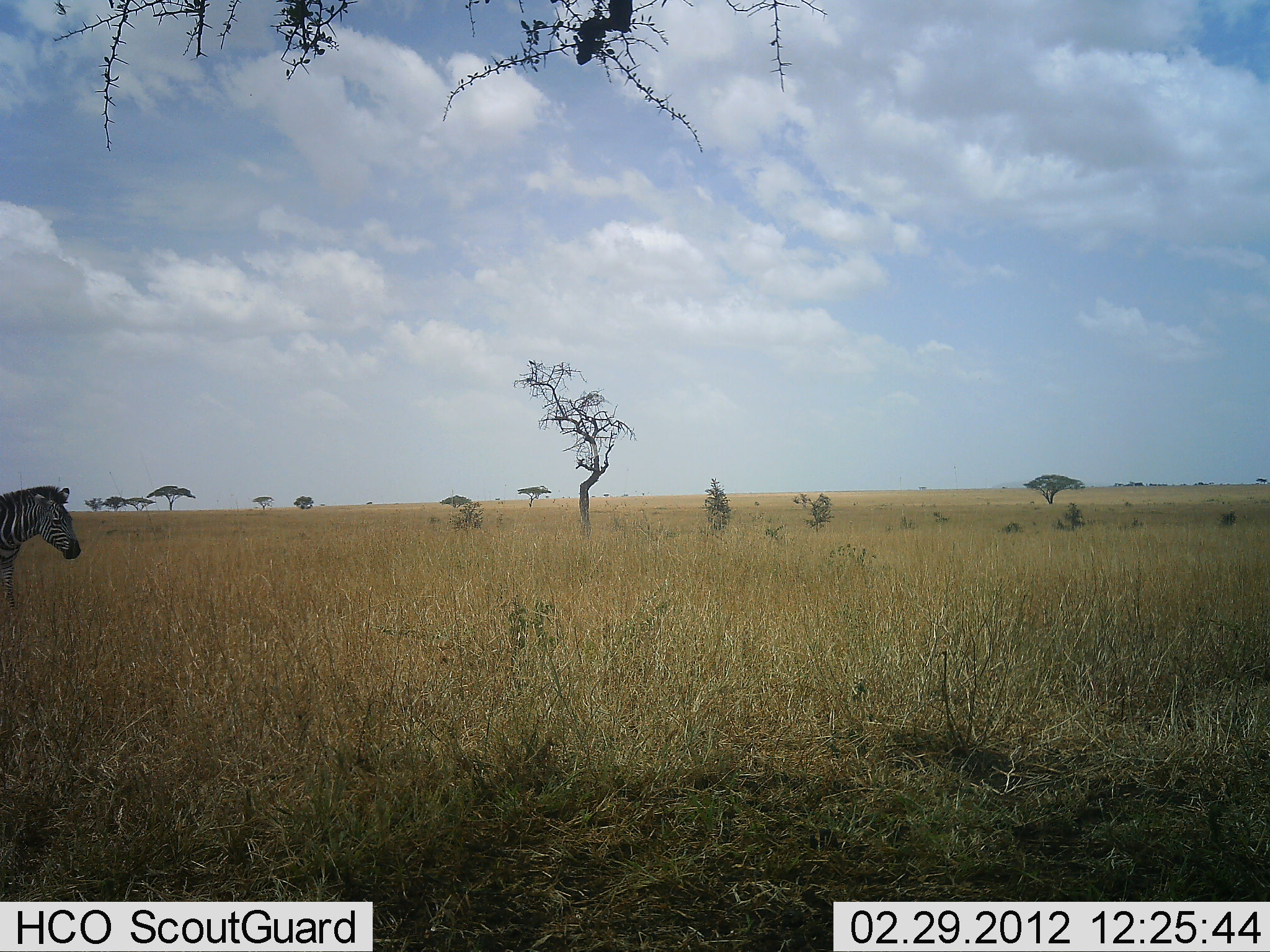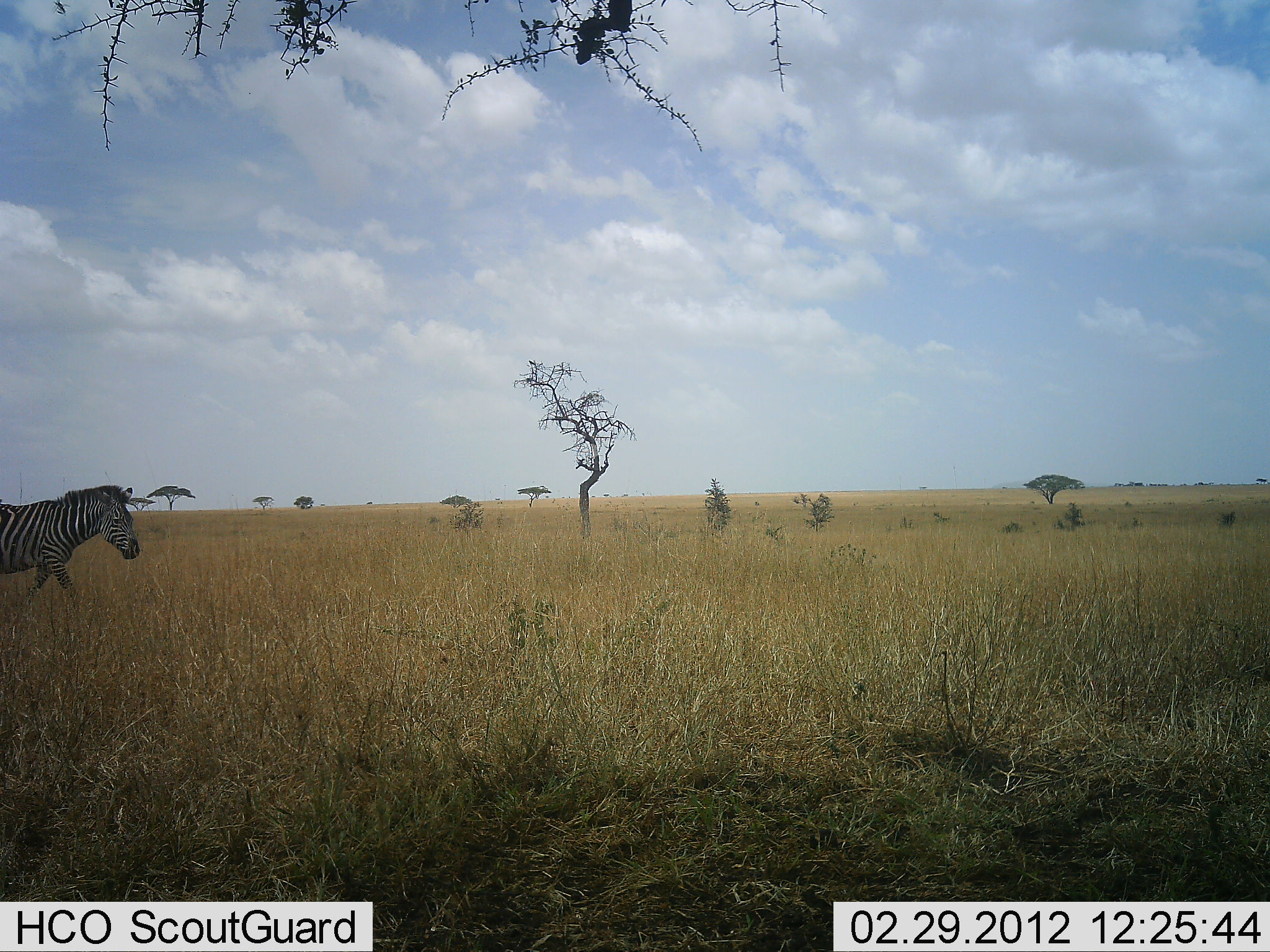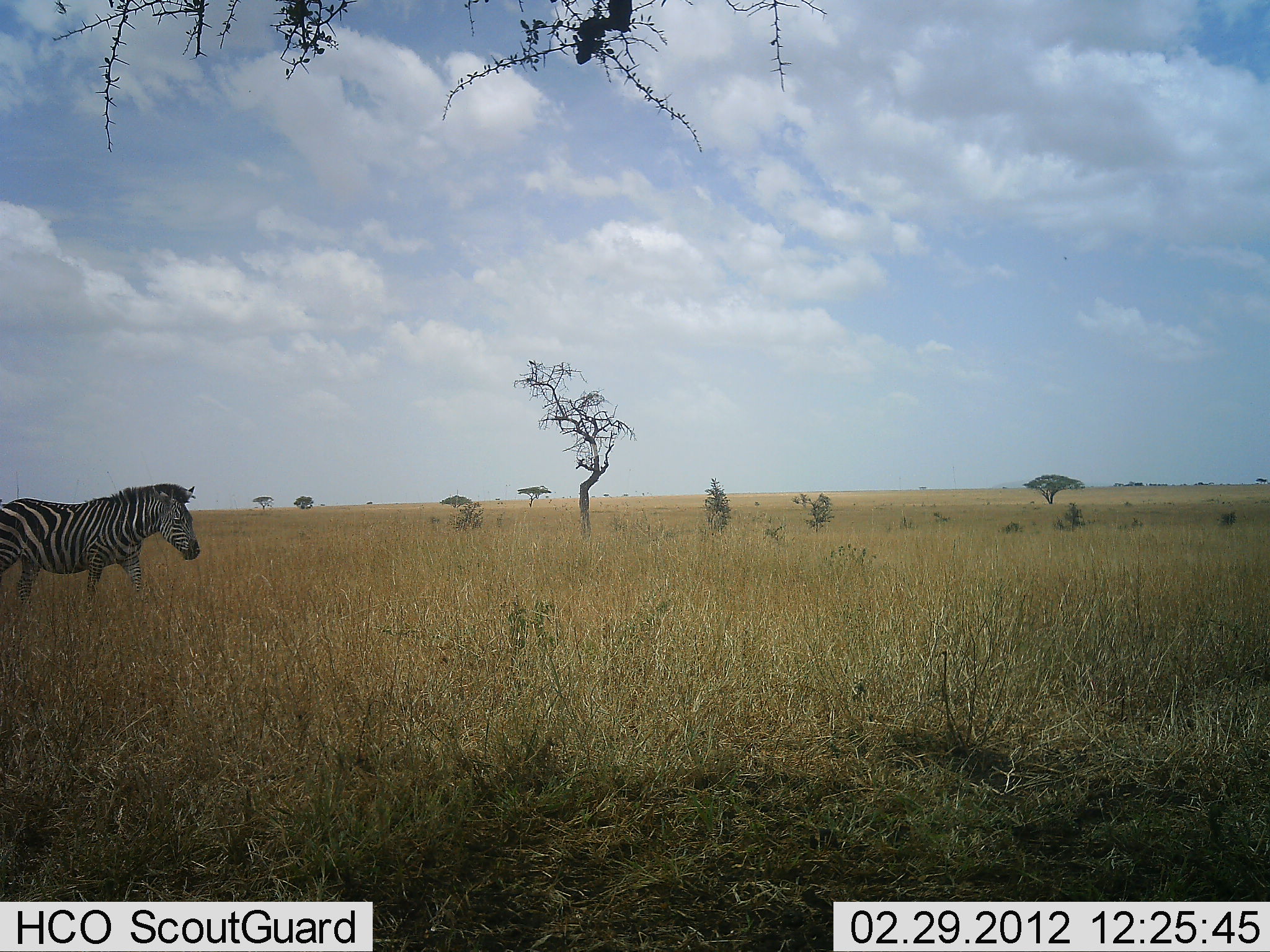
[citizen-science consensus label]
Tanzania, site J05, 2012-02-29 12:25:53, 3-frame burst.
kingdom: Animalia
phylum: Chordata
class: Mammalia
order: Perissodactyla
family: Equidae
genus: Equus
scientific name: Equus quagga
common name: plains zebra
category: zebra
Zebra (plains zebra) (Equus quagga), count 1. Behavior (volunteer vote fractions): standing 12%, resting 0%, moving 100%, interacting 0%. Young present (vote fraction): 0%. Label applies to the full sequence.